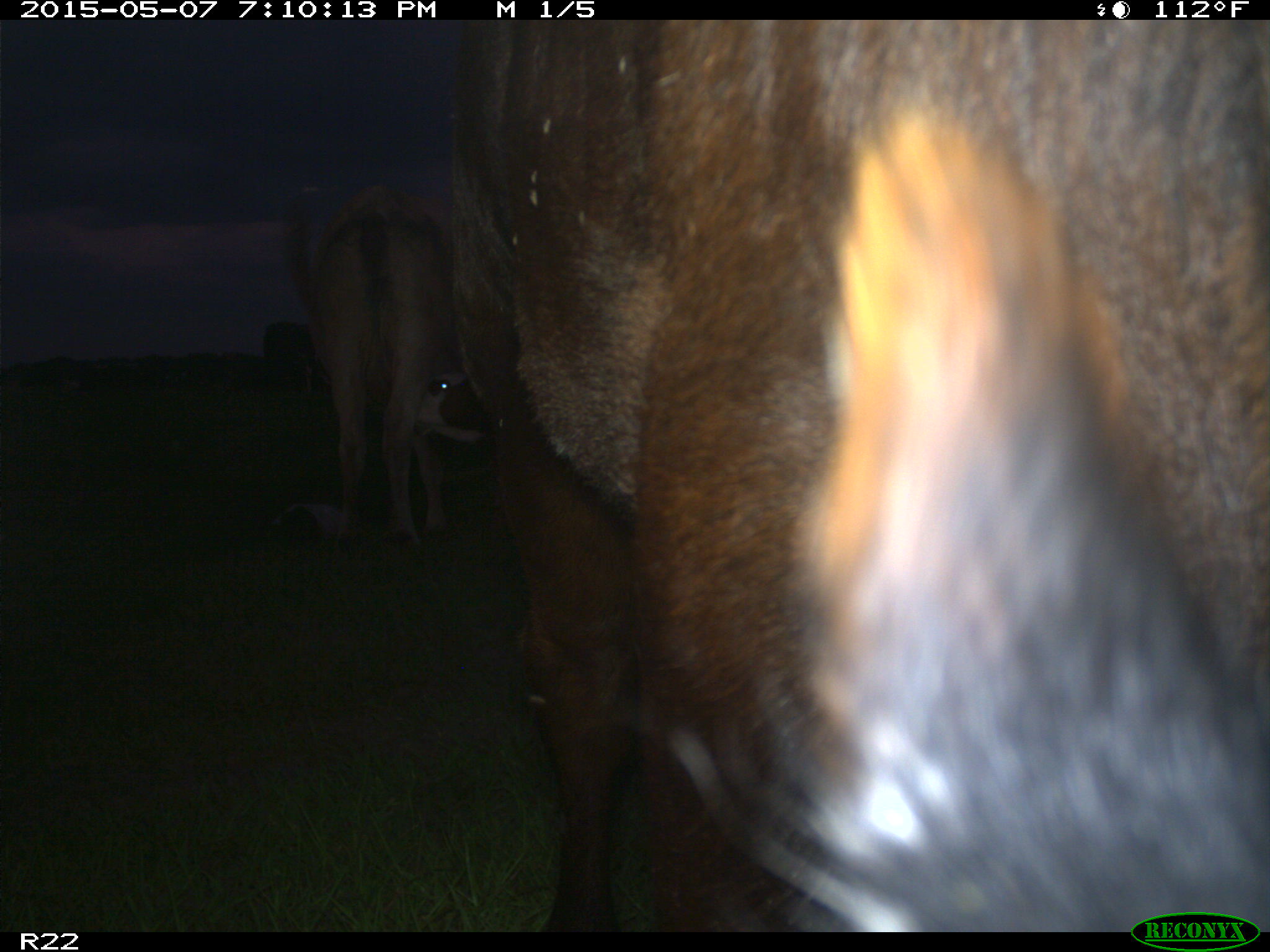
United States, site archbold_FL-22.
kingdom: Animalia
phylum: Chordata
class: Mammalia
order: Artiodactyla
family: Bovidae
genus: Bos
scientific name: Bos taurus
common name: domestic cow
Bos taurus (domestic cow).